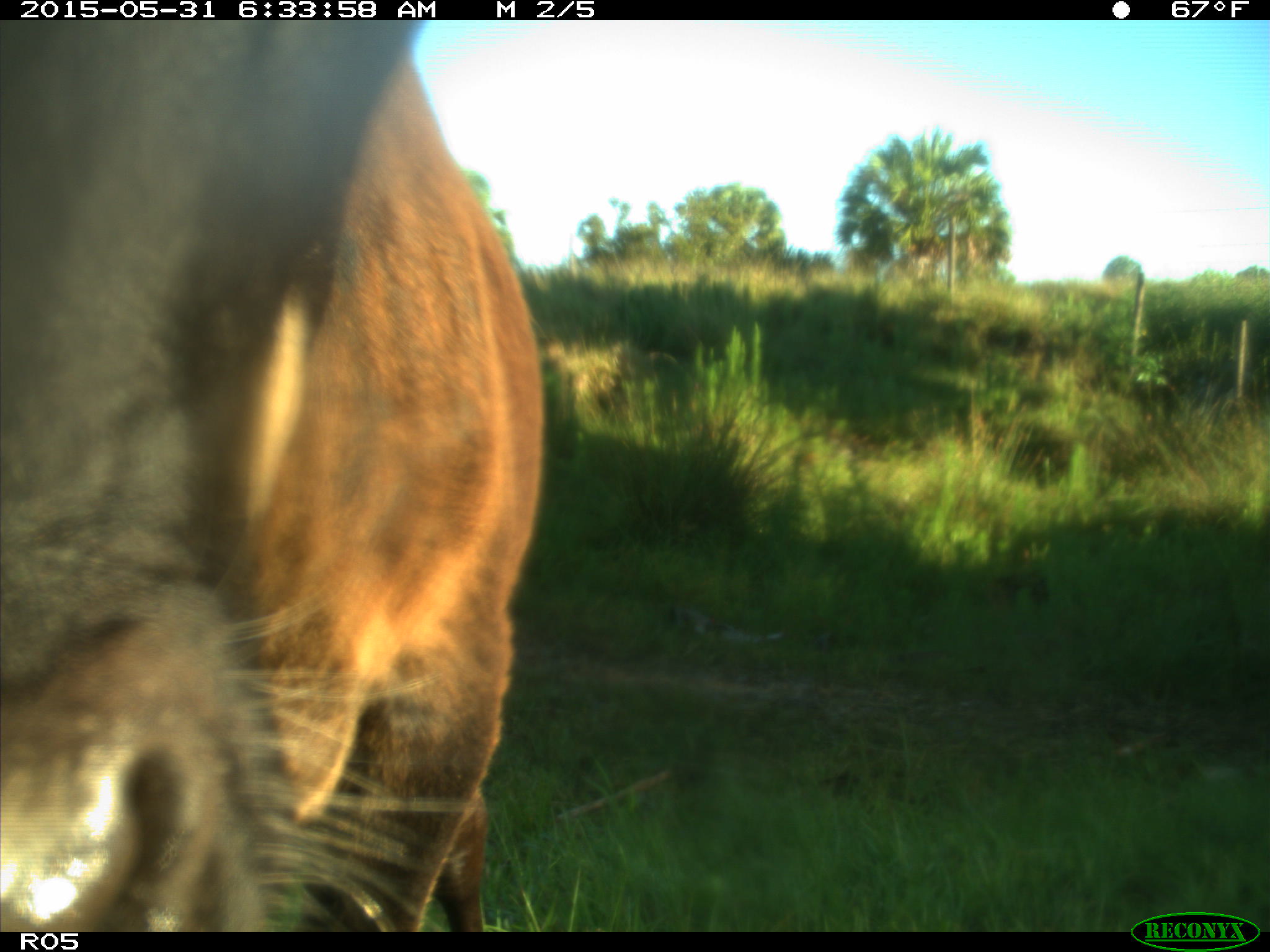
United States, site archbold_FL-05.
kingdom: Animalia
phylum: Chordata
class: Mammalia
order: Artiodactyla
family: Bovidae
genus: Bos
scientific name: Bos taurus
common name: domestic cow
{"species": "Bos taurus (domestic cow)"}